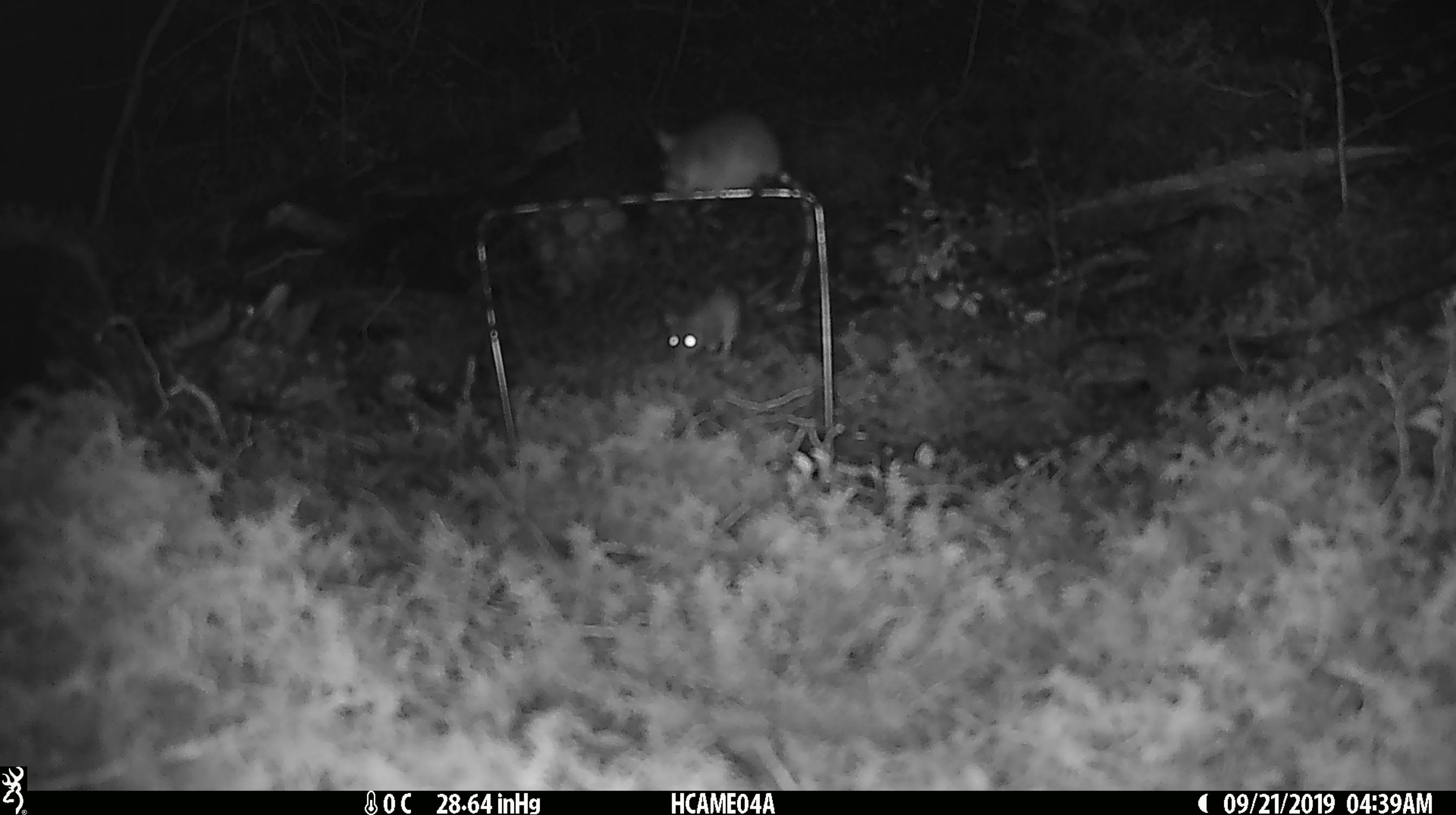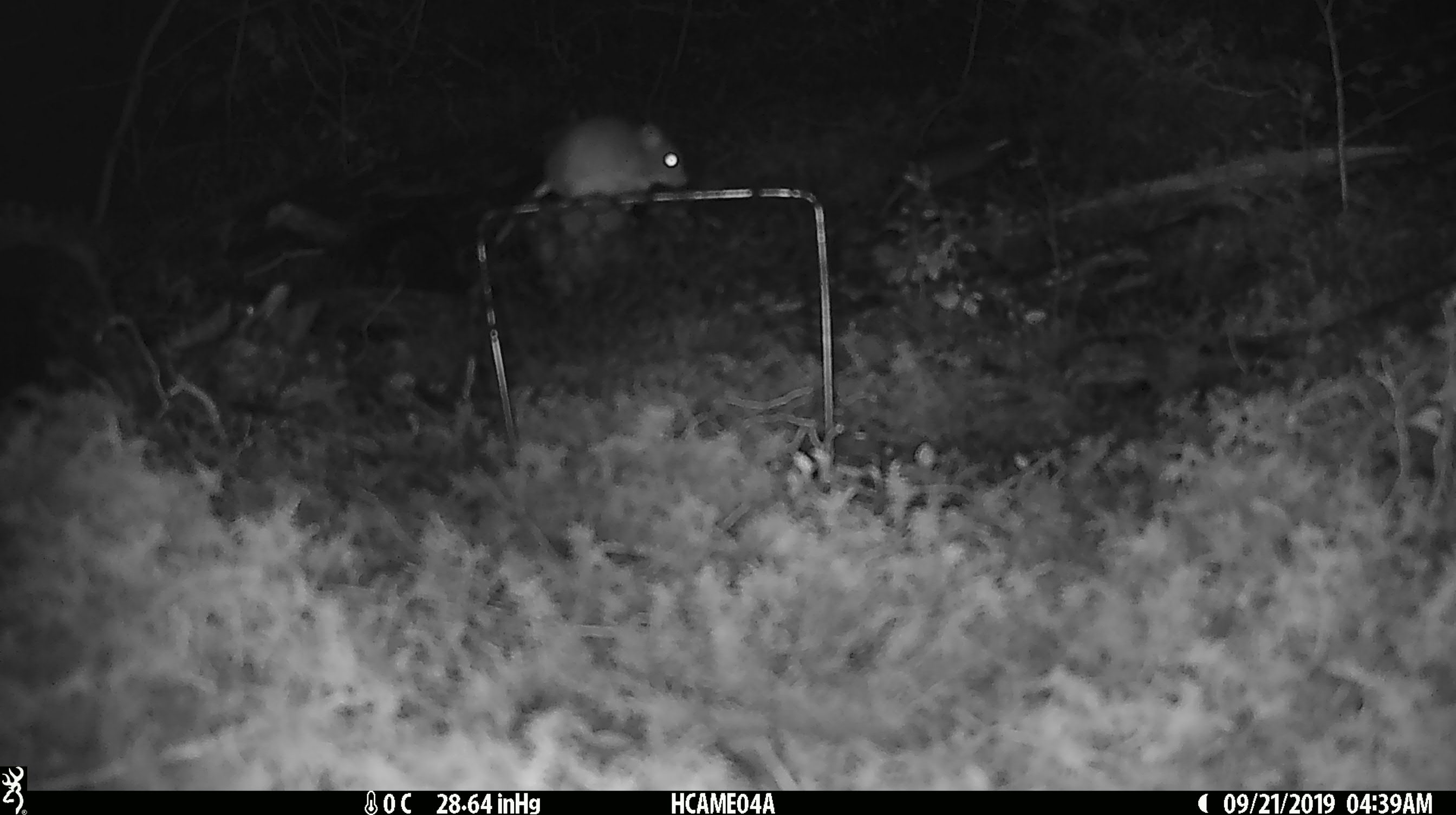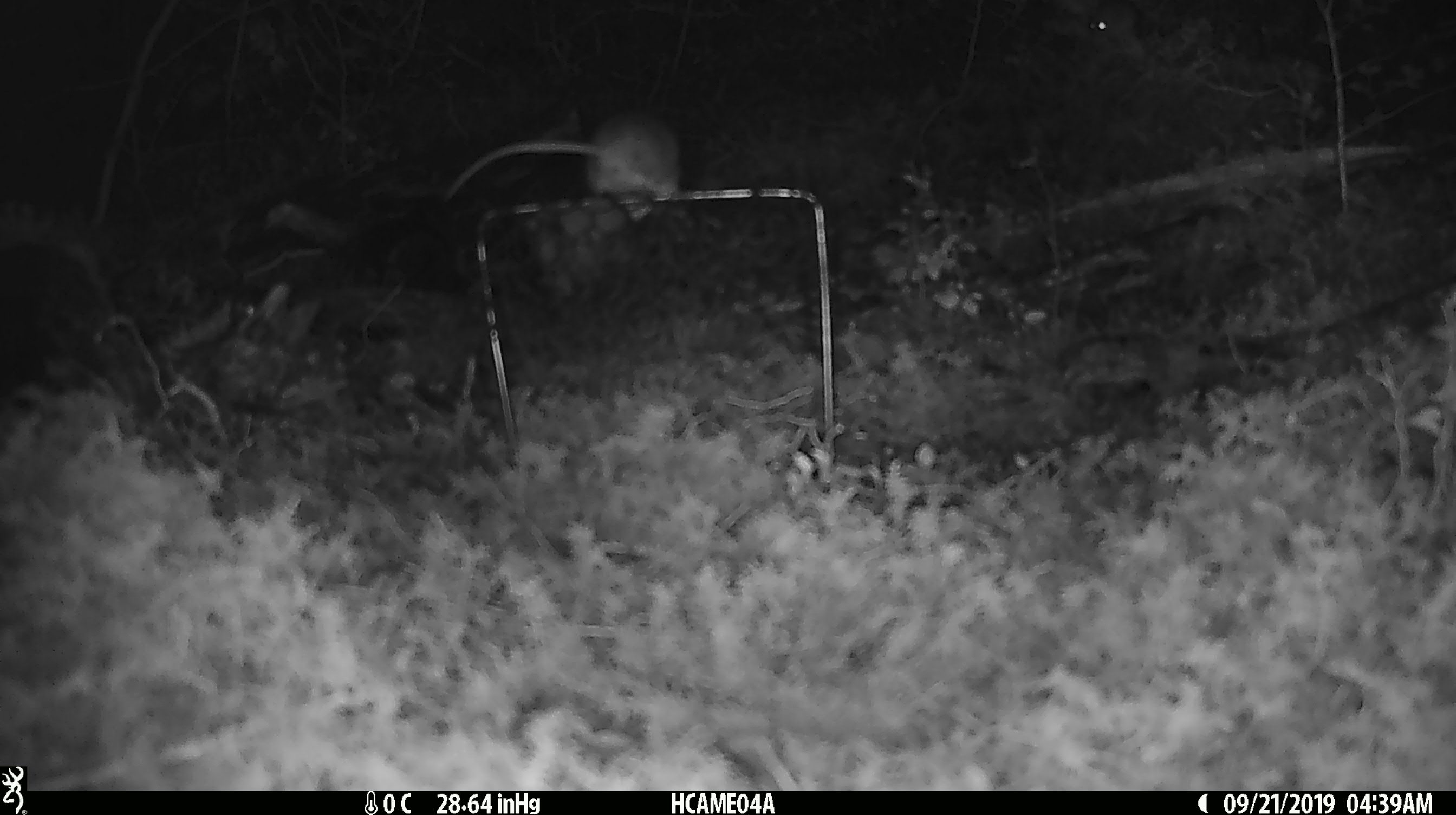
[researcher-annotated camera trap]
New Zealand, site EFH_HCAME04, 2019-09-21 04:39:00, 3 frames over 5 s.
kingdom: Animalia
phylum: Chordata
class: Mammalia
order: Rodentia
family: Muridae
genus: Mus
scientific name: Mus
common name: mouse